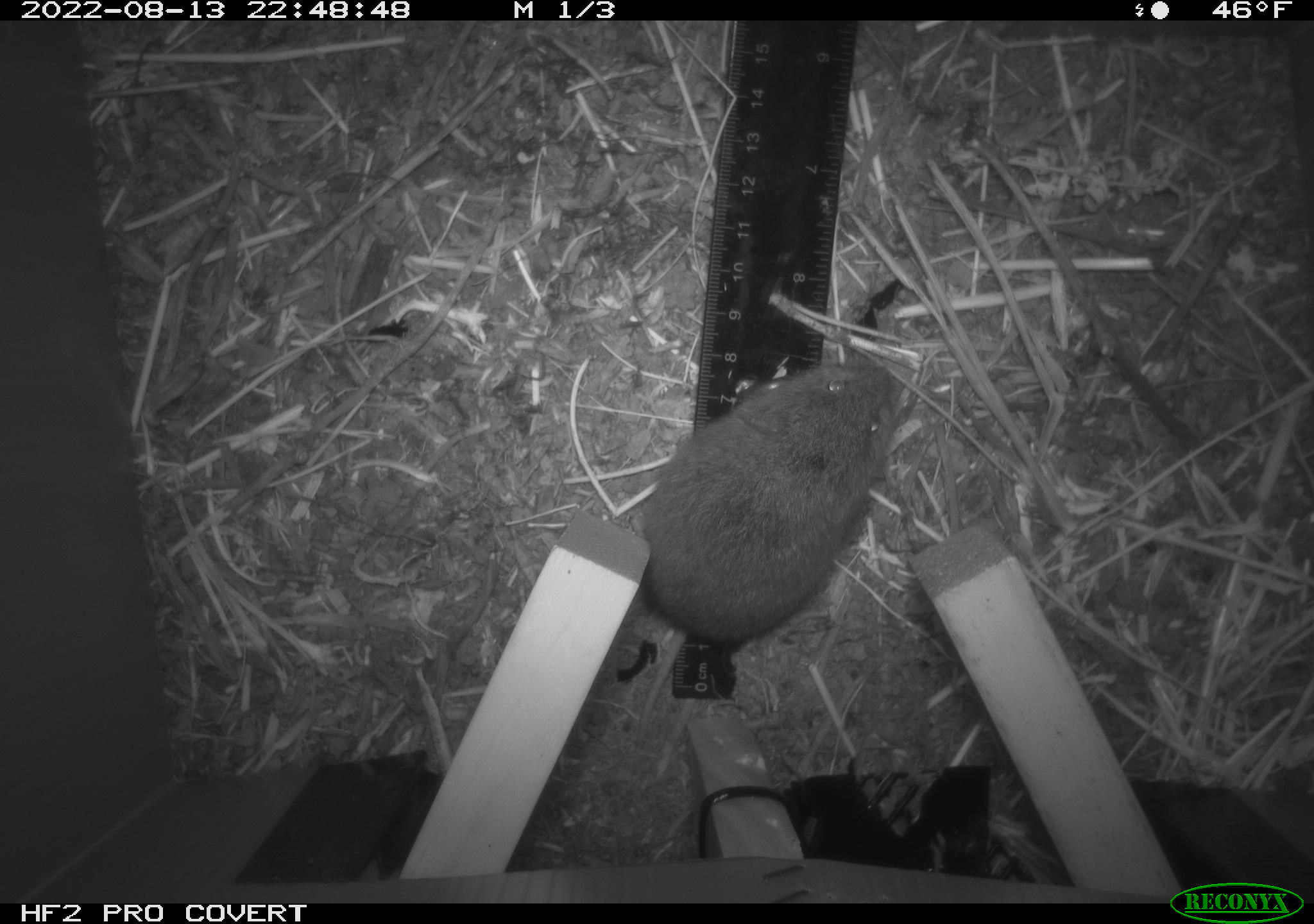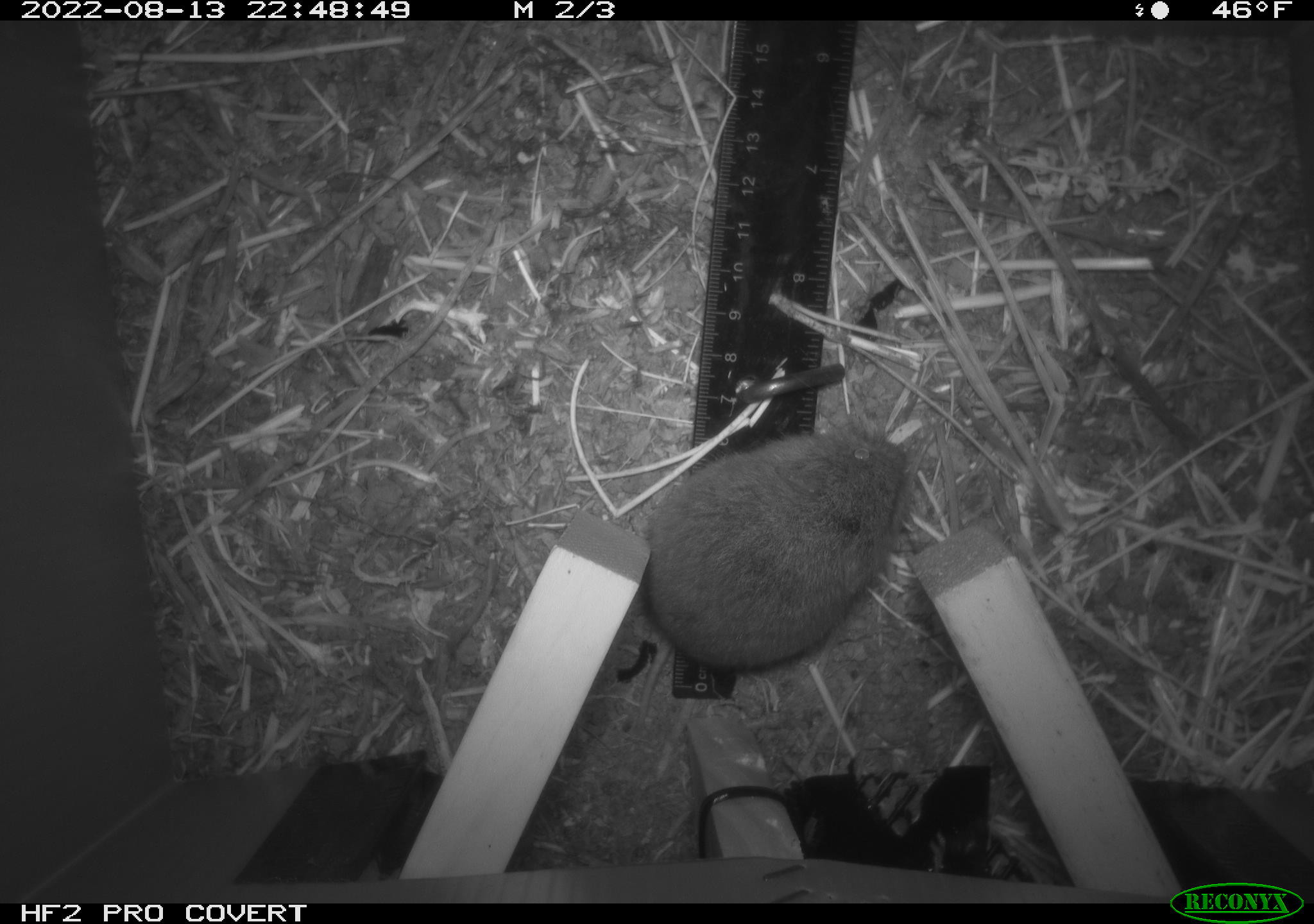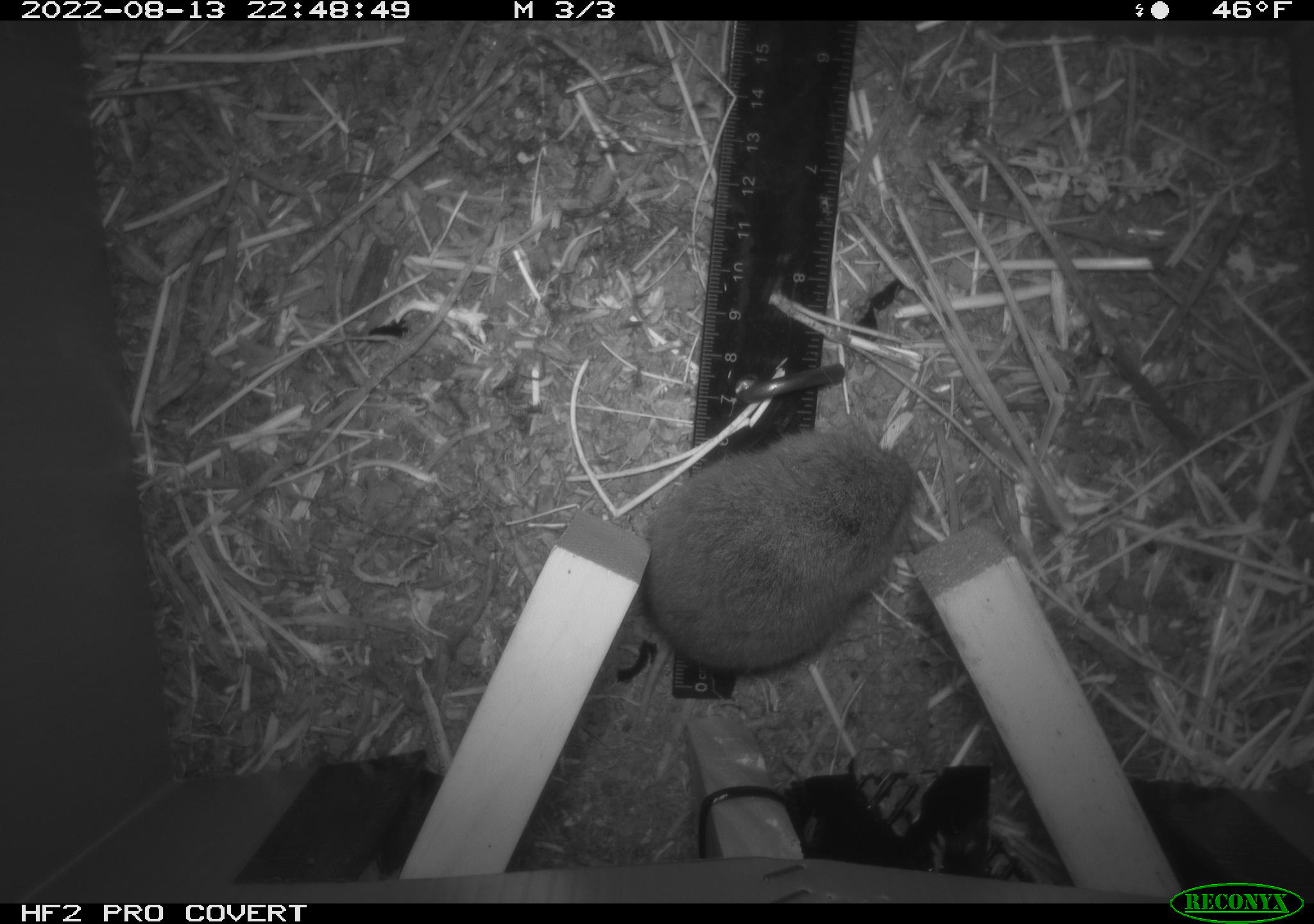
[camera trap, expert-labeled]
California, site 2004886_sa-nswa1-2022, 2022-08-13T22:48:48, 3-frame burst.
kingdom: Animalia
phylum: Chordata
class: Mammalia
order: Rodentia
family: Cricetidae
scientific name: Cricetidae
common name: hamsters, voles, lemmings, and allies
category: cricetidae family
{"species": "cricetidae family (hamsters, voles, lemmings, and allies) (Cricetidae)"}